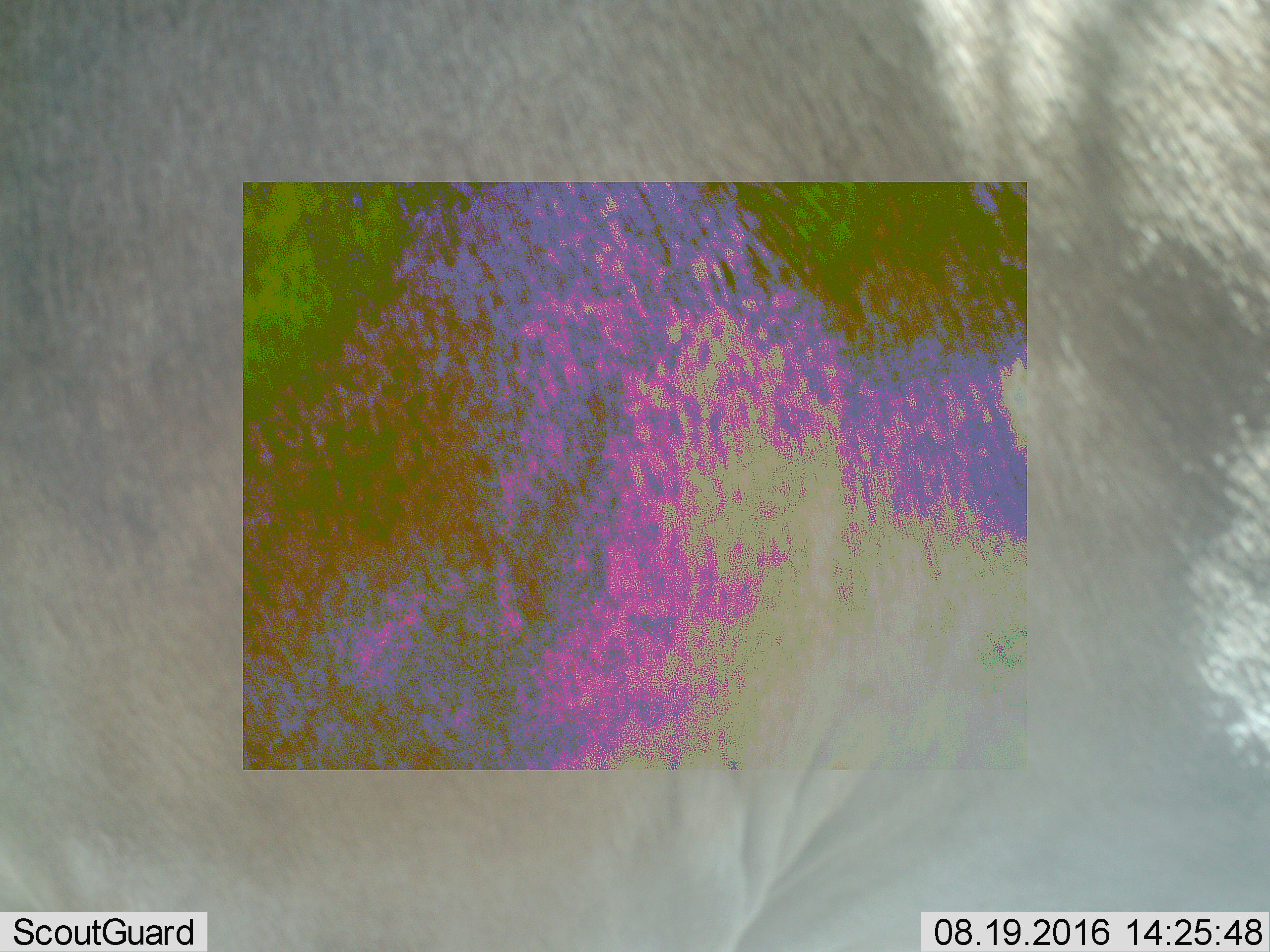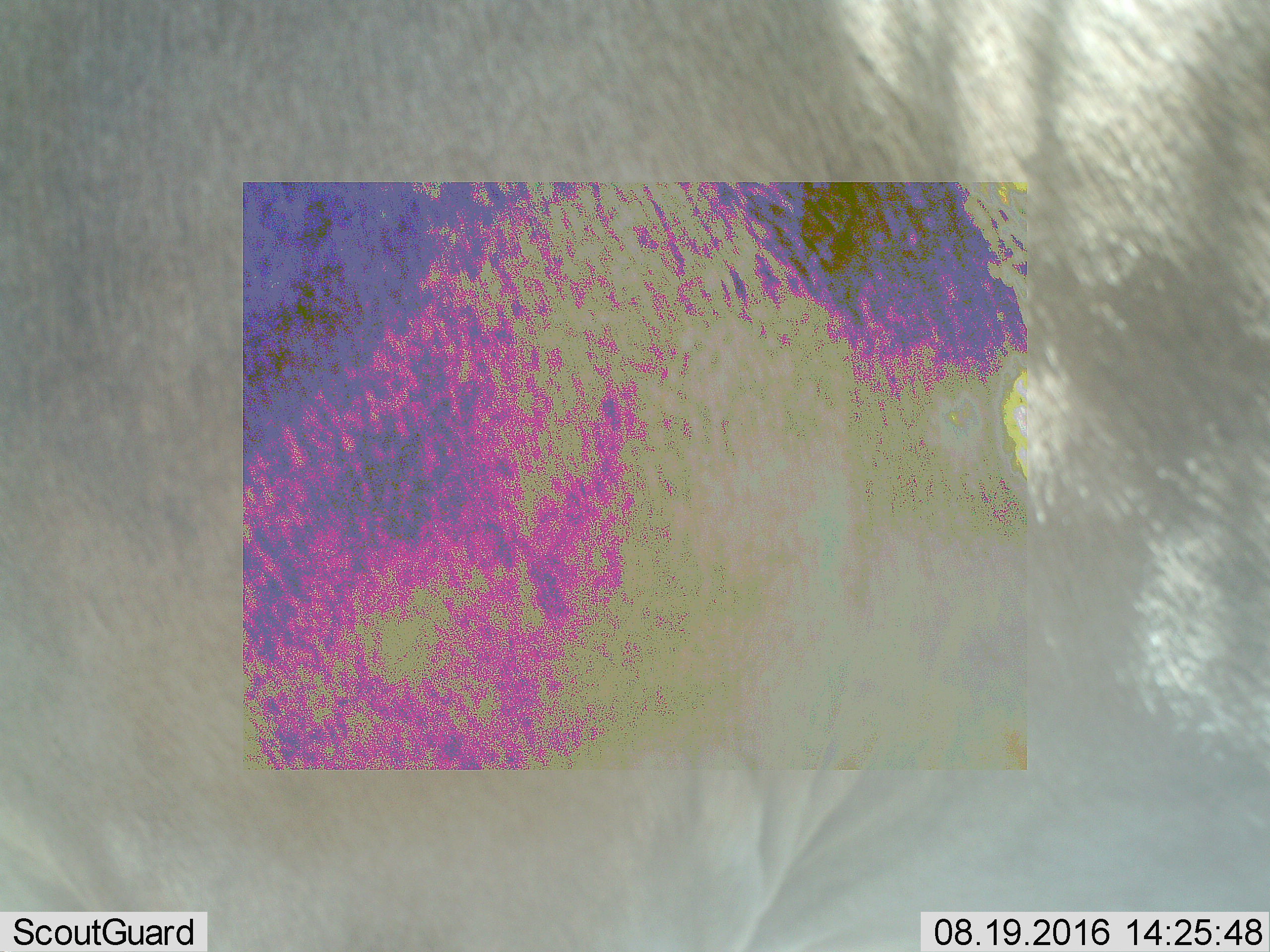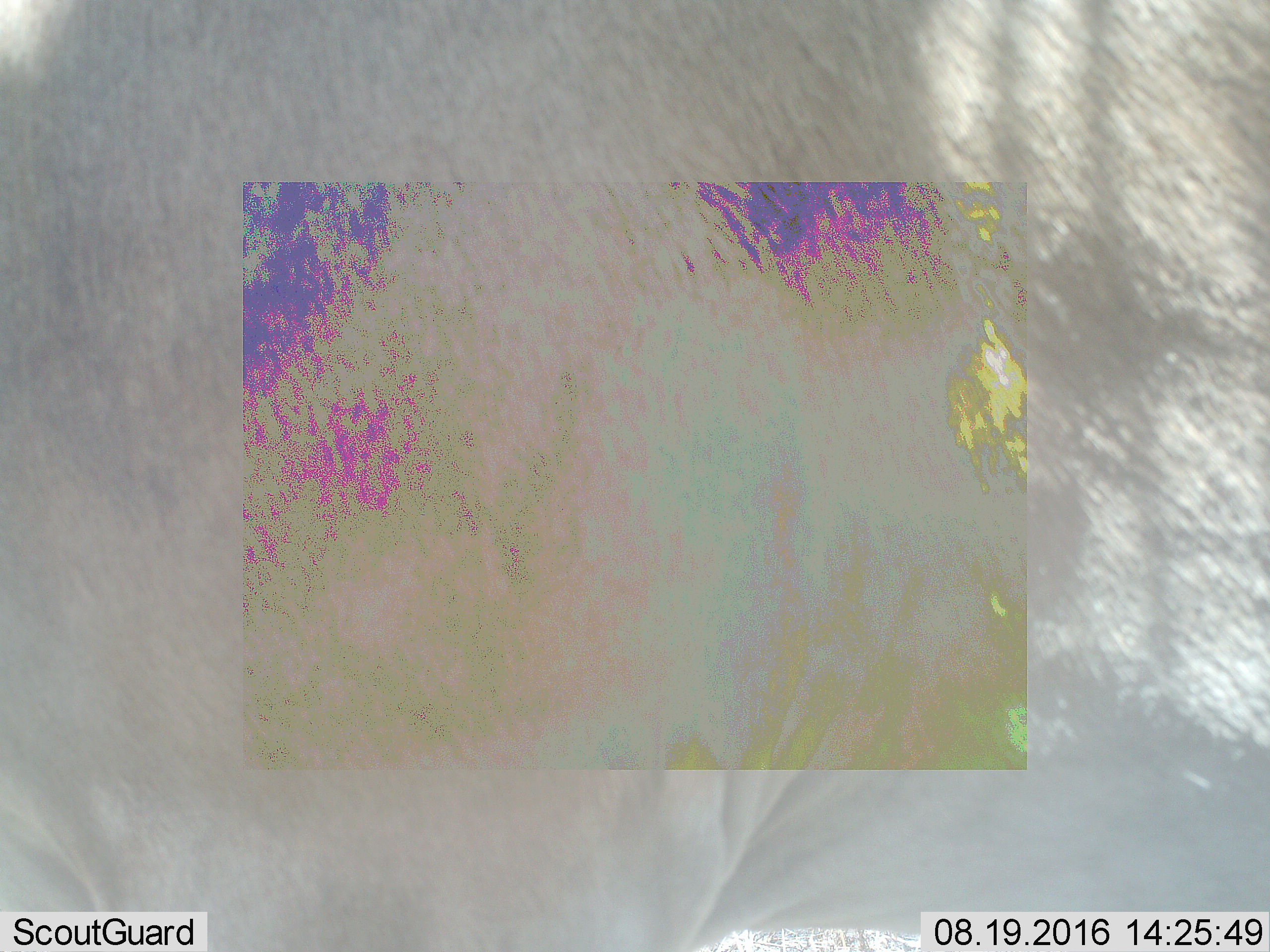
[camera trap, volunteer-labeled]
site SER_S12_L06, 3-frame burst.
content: unidentified animal